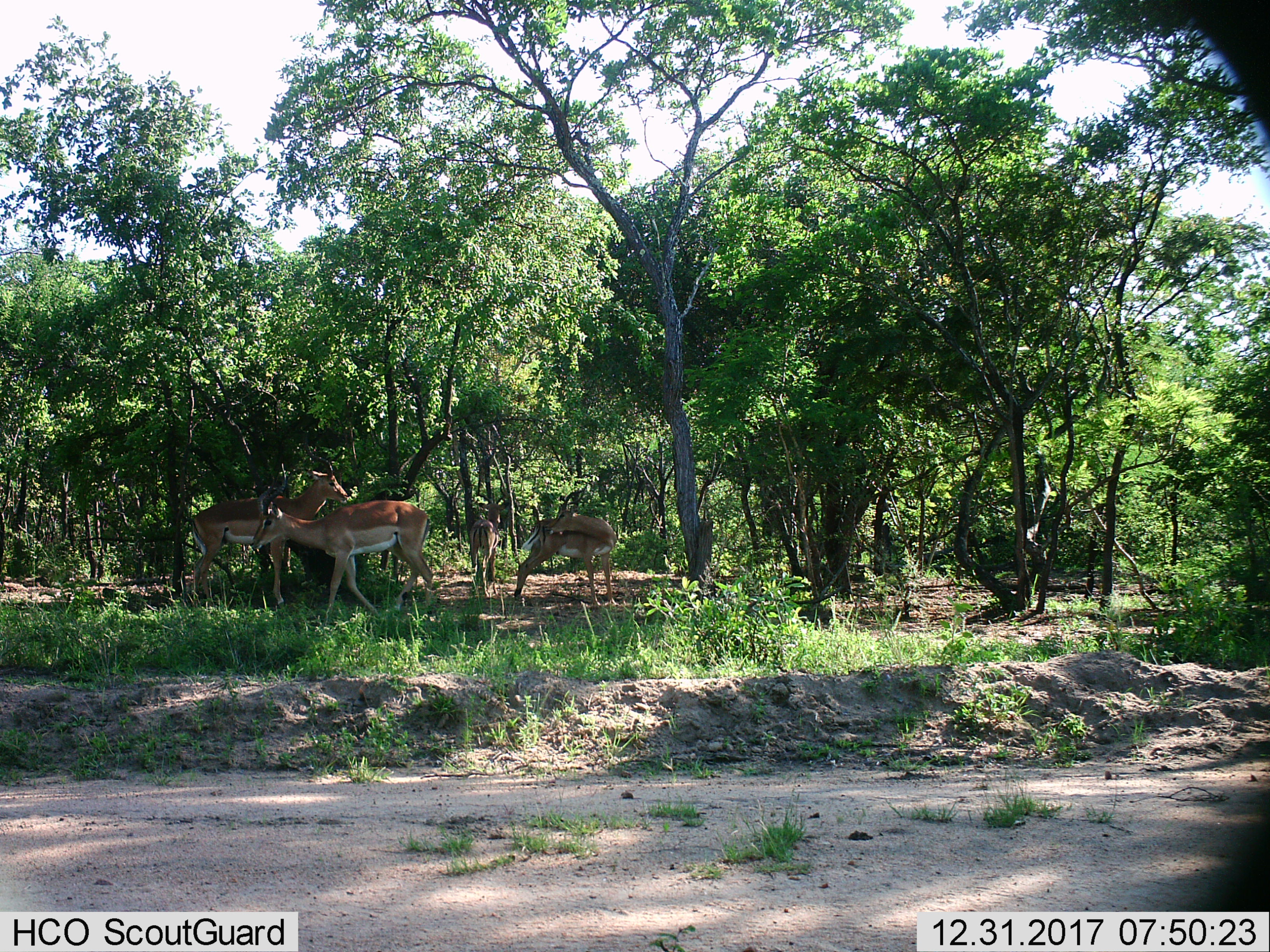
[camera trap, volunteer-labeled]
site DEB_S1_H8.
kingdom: Animalia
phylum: Chordata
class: Mammalia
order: Artiodactyla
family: Bovidae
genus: Aepyceros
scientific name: Aepyceros melampus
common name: impala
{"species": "impala (Aepyceros melampus)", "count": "4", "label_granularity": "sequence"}